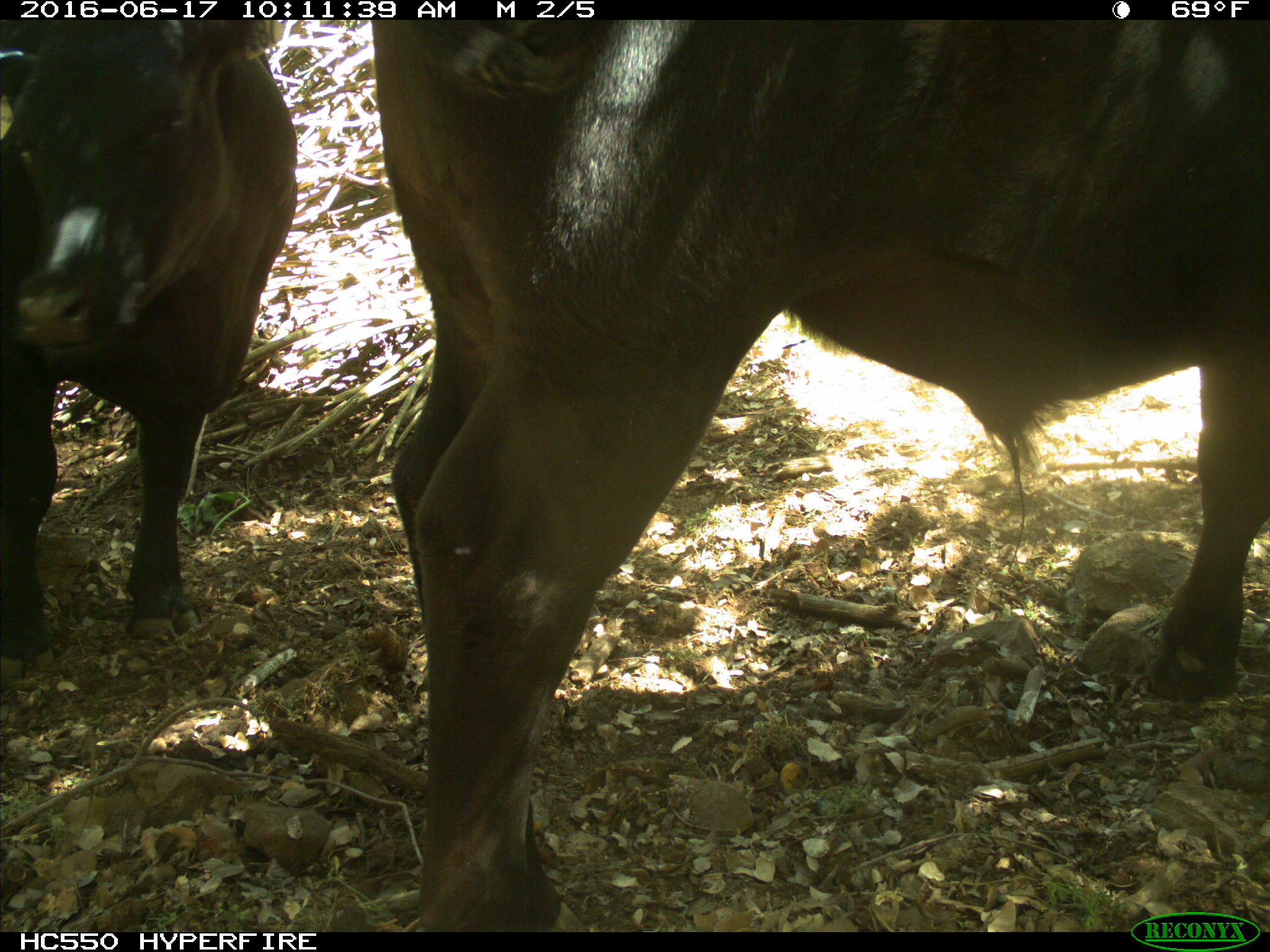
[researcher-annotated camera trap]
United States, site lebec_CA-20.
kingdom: Animalia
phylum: Chordata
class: Mammalia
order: Artiodactyla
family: Bovidae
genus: Bos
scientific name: Bos taurus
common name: domestic cow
Bos taurus (domestic cow).